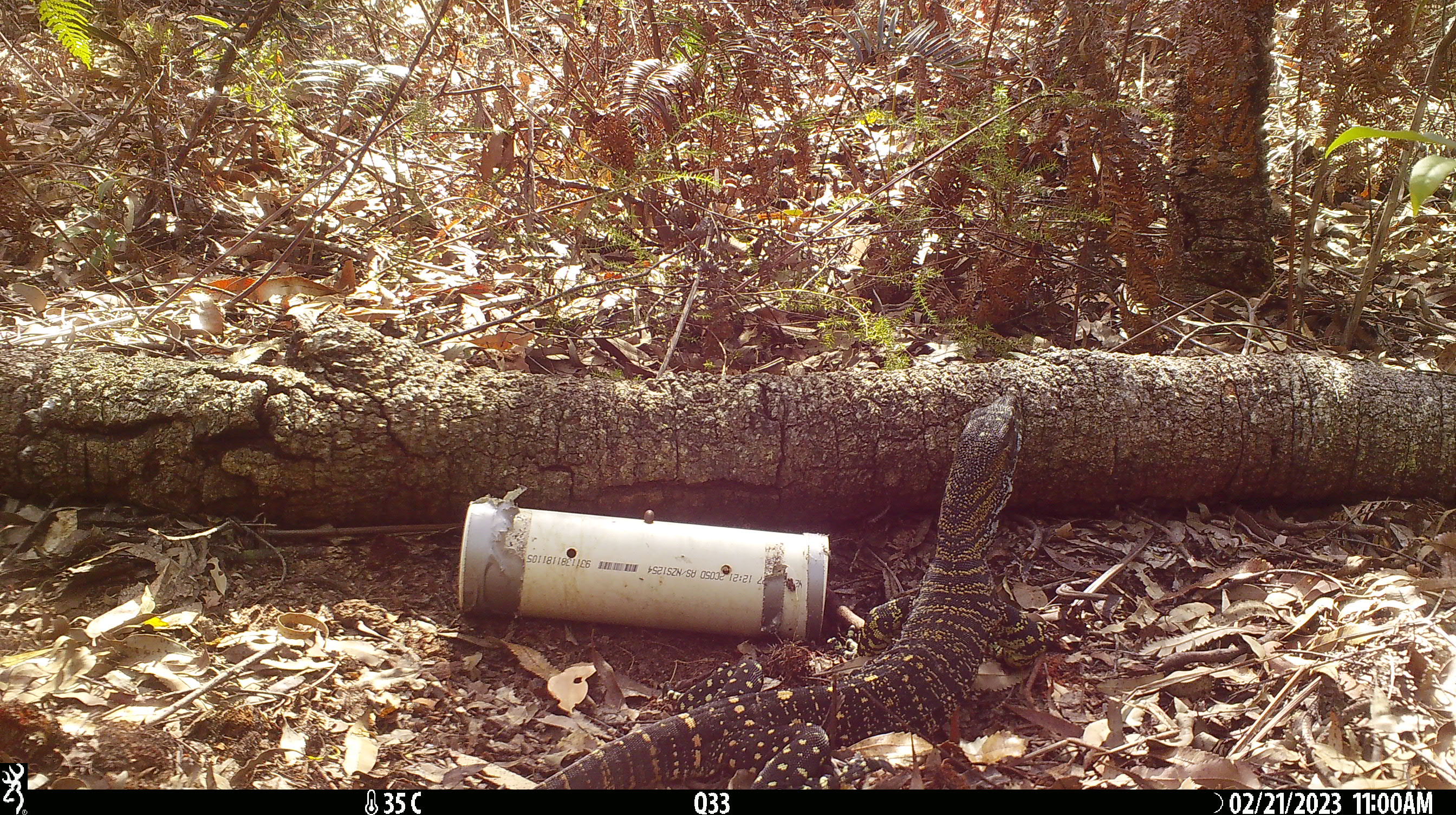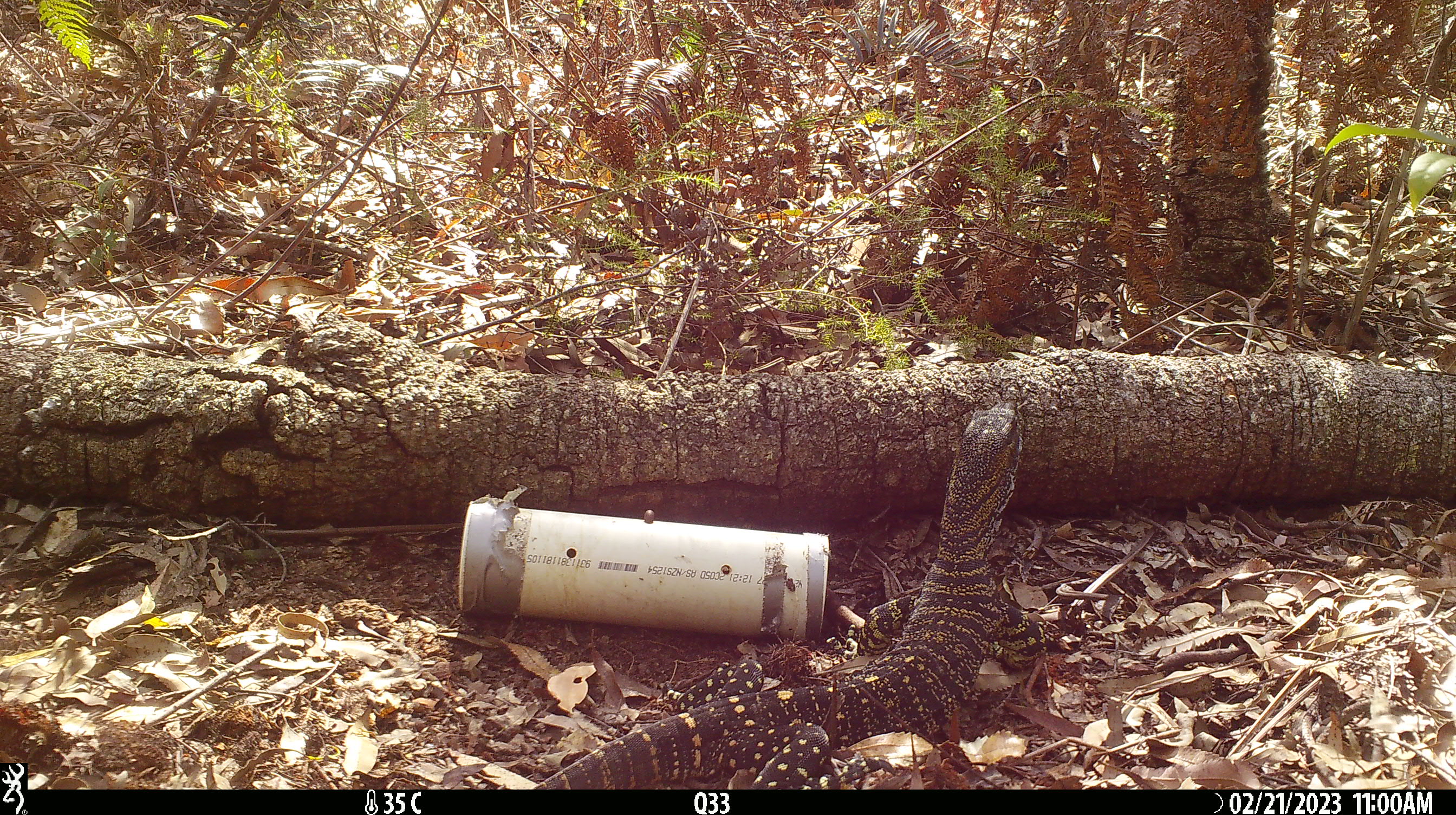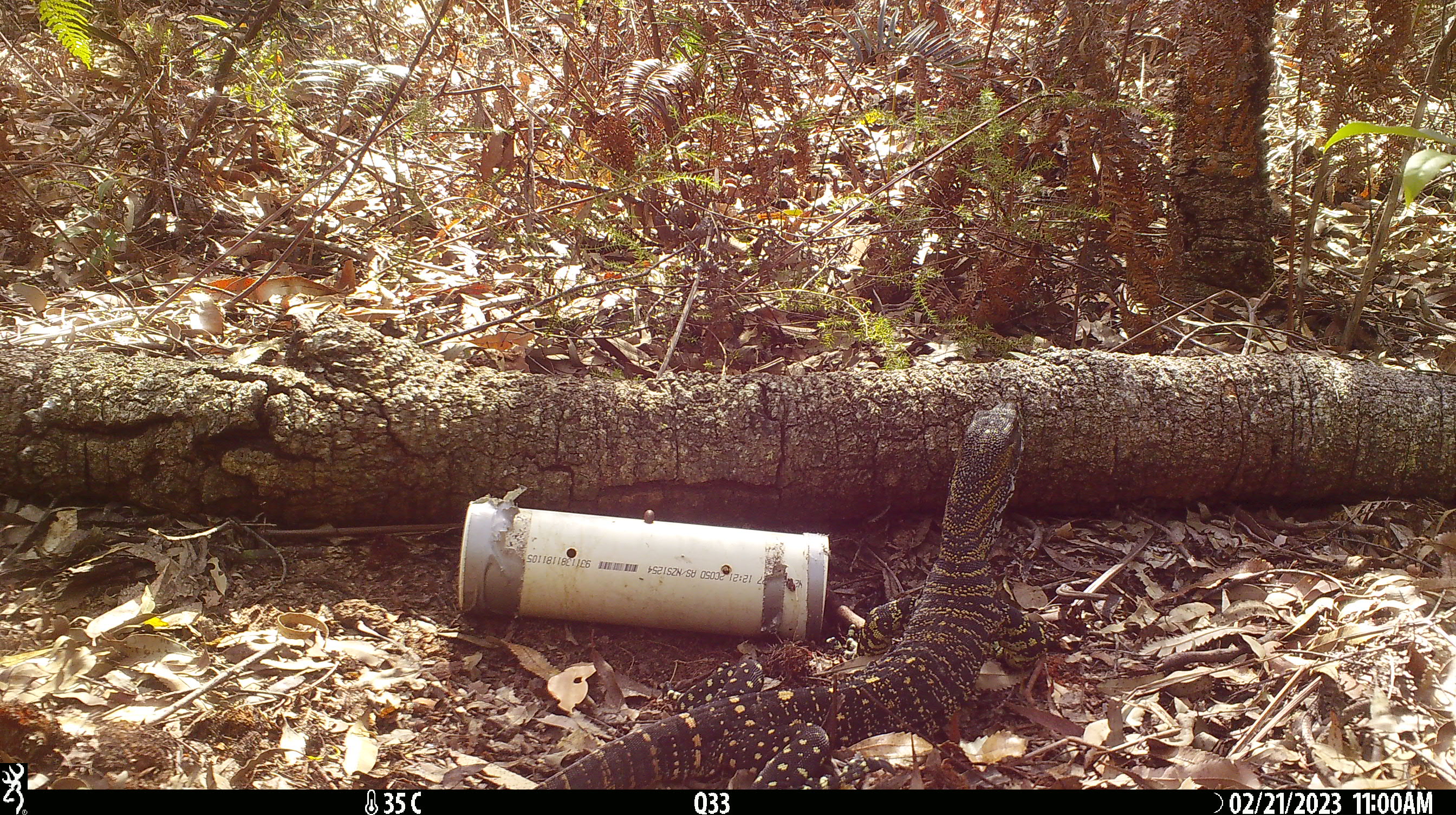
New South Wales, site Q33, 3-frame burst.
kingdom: Animalia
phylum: Chordata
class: Reptilia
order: Squamata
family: Varanidae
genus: Varanus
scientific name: Varanus varius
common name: lace monitor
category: goanna